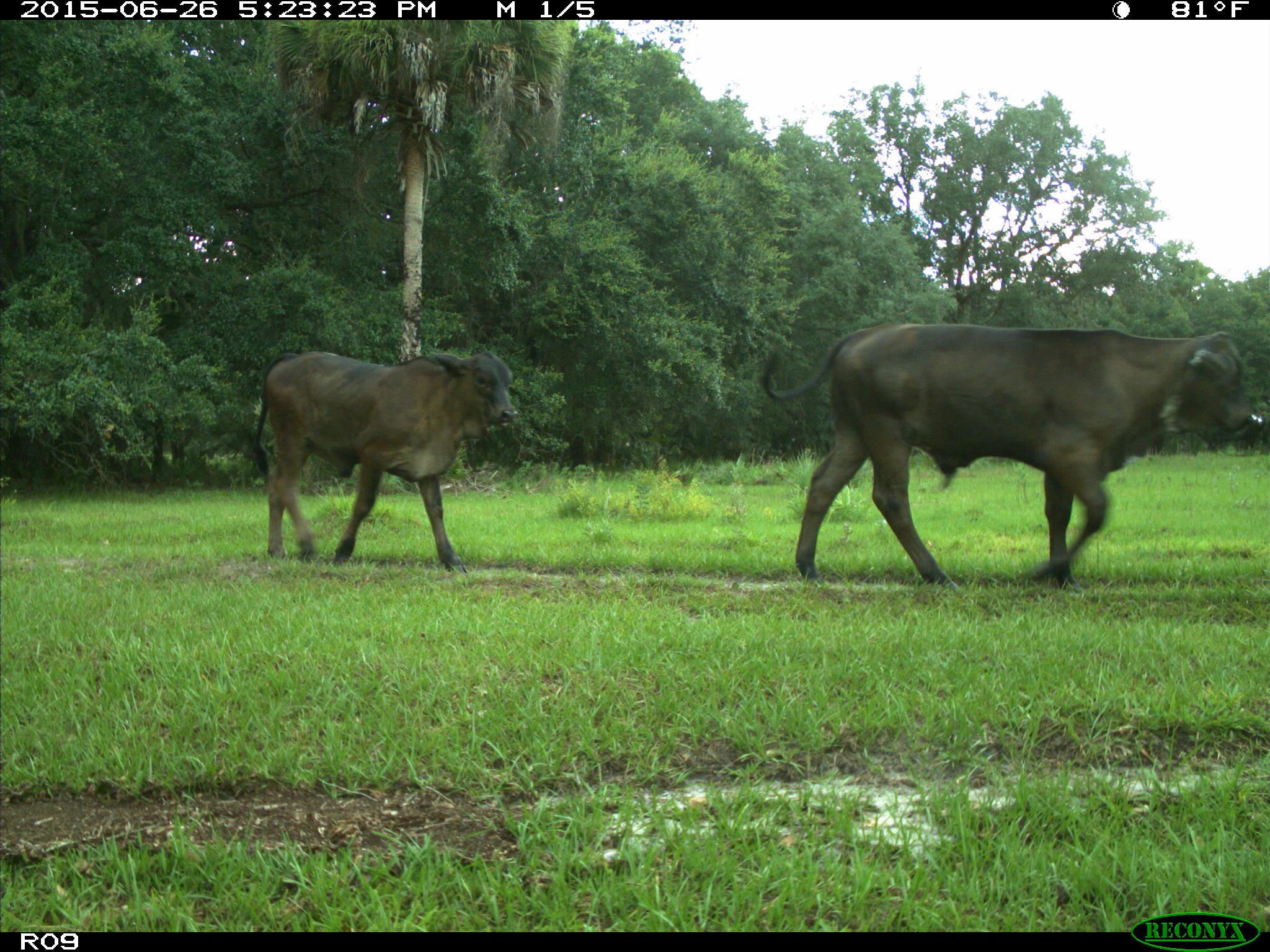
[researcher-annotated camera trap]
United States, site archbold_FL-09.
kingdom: Animalia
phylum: Chordata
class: Mammalia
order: Artiodactyla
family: Bovidae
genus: Bos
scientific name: Bos taurus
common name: domestic cow